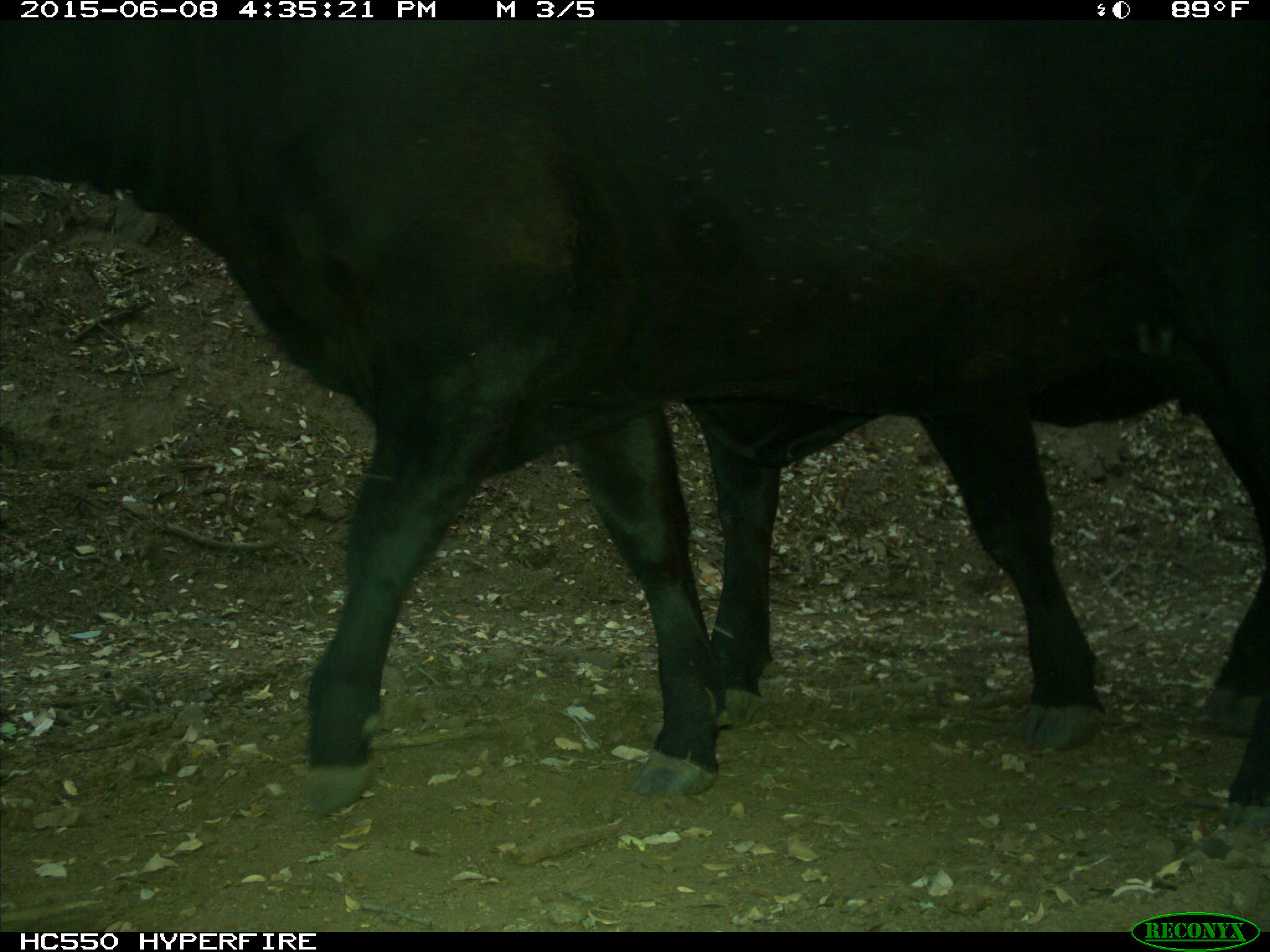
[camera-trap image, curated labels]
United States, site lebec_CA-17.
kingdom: Animalia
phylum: Chordata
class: Mammalia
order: Artiodactyla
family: Bovidae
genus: Bos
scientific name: Bos taurus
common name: domestic cow